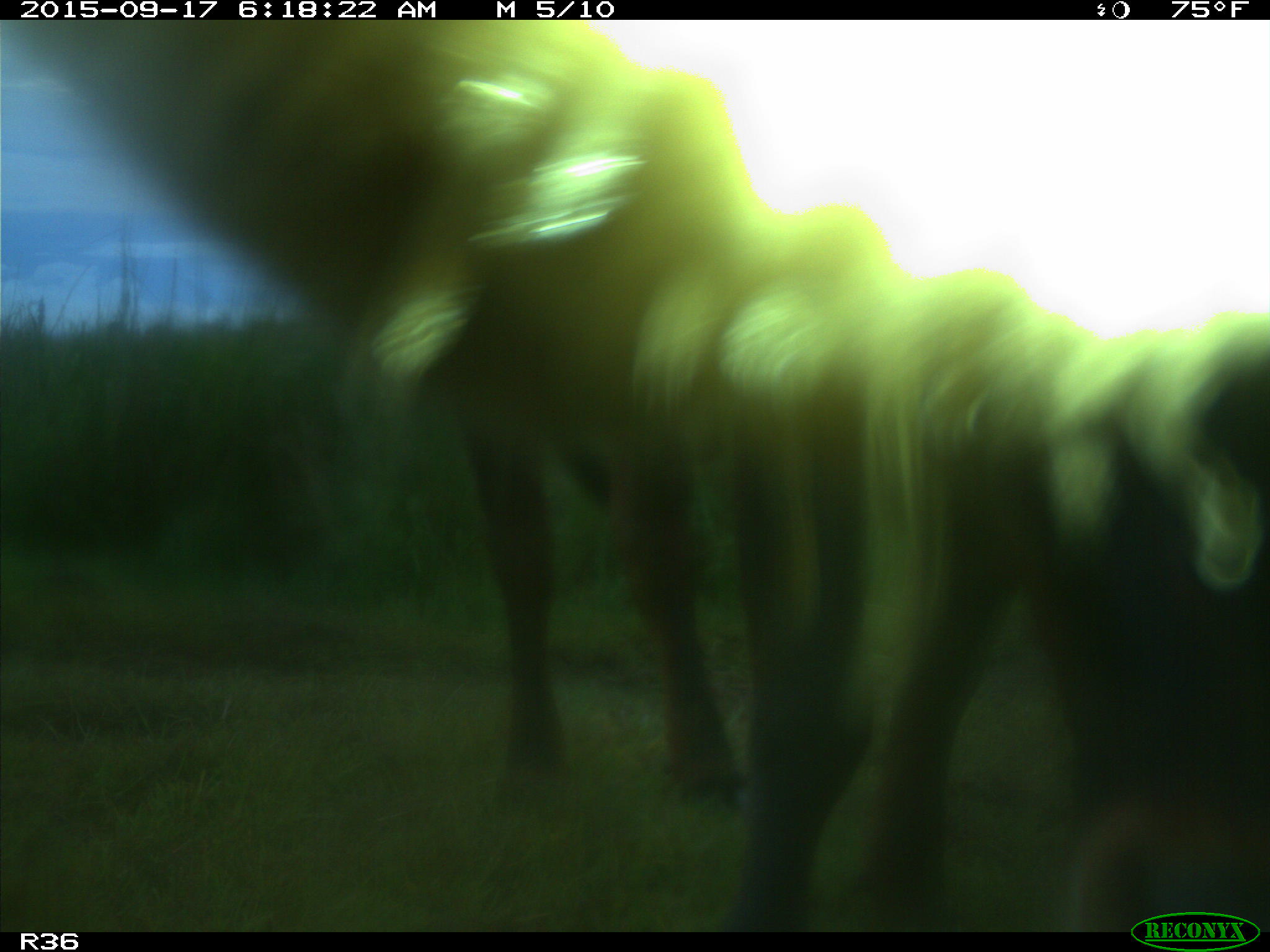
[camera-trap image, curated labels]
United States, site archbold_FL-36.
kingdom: Animalia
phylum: Chordata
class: Mammalia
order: Artiodactyla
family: Bovidae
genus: Bos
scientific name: Bos taurus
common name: domestic cow